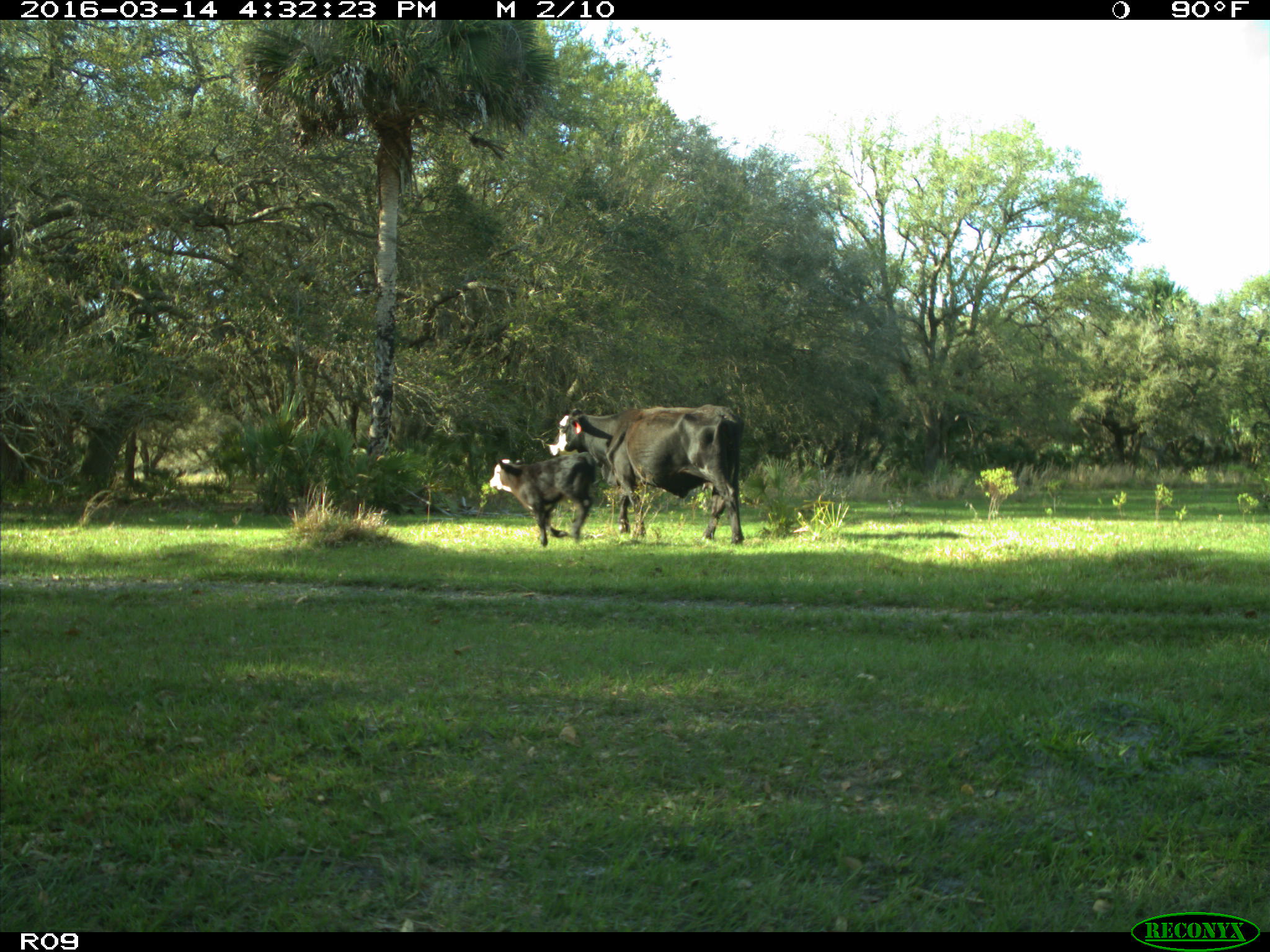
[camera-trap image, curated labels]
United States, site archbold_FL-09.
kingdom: Animalia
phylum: Chordata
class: Mammalia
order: Artiodactyla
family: Bovidae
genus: Bos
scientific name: Bos taurus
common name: domestic cow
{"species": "Bos taurus (domestic cow)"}